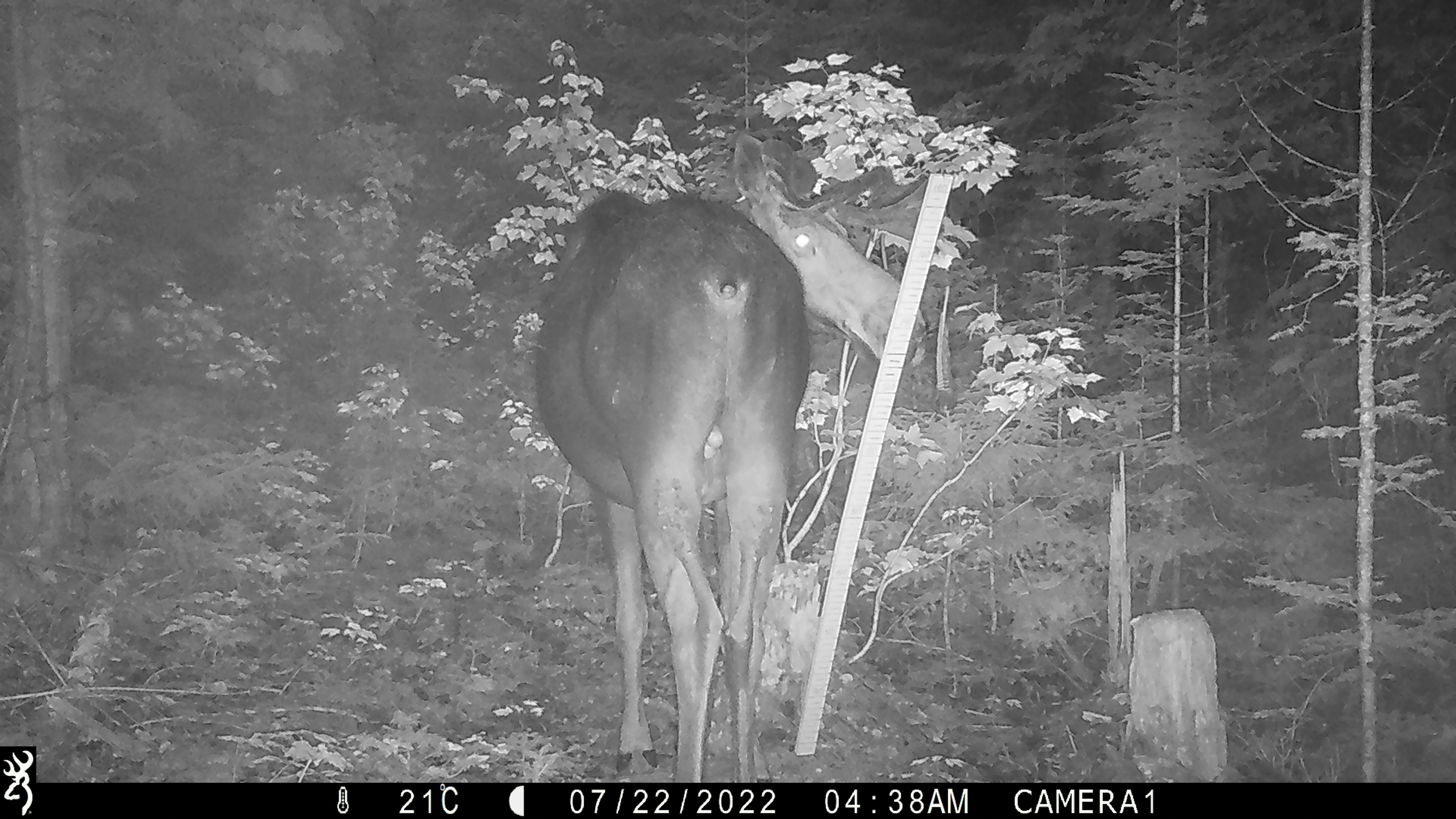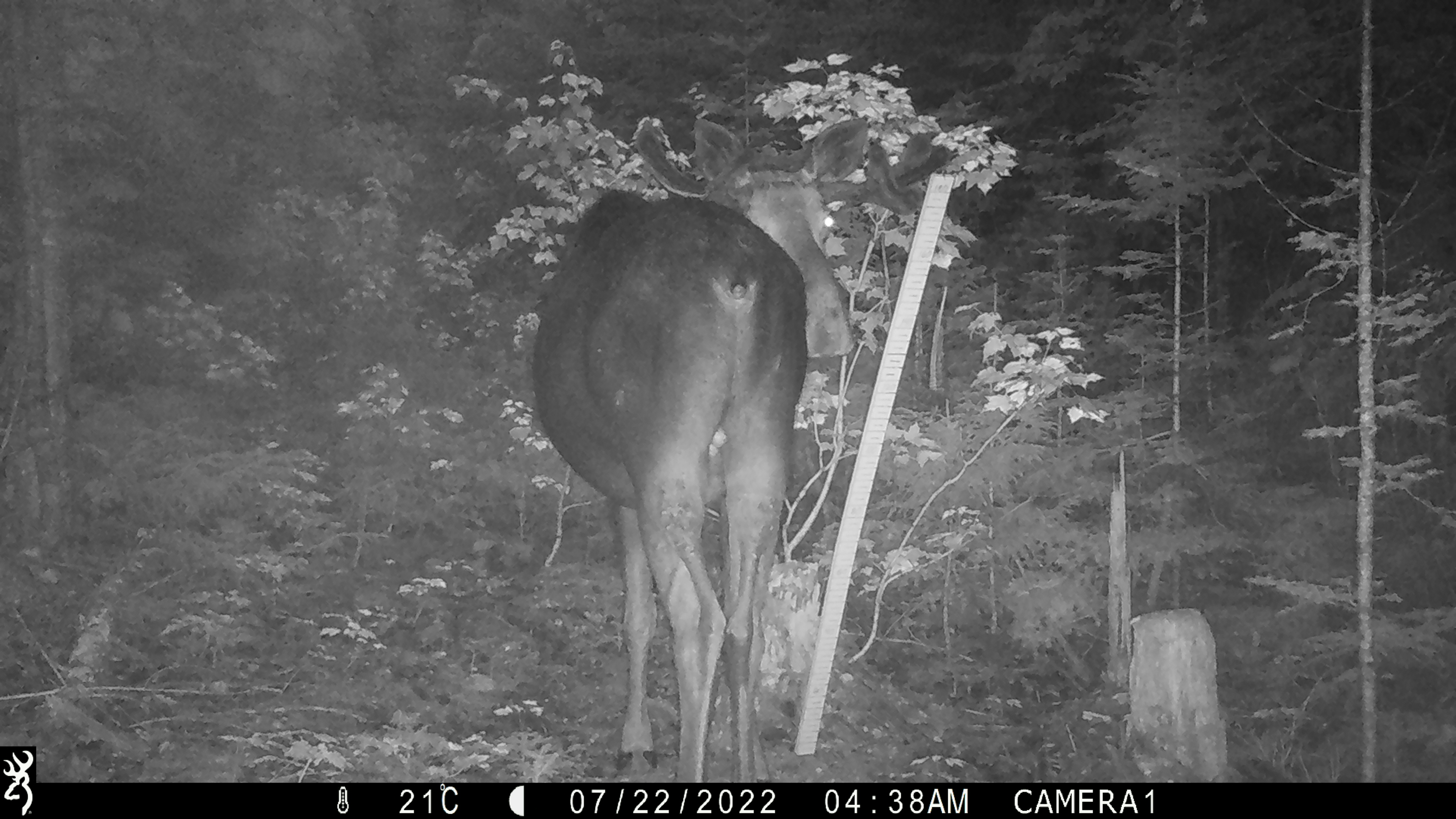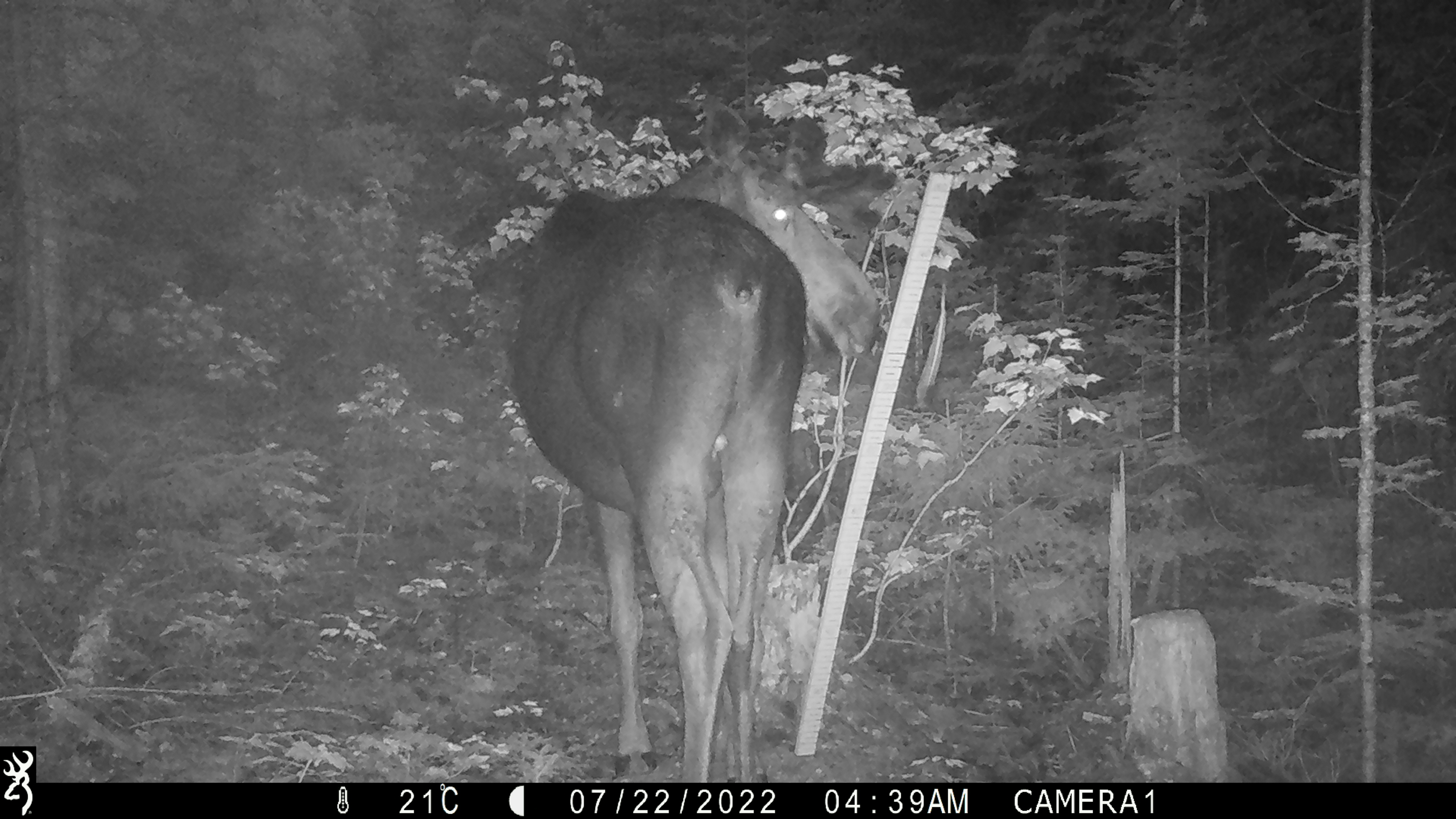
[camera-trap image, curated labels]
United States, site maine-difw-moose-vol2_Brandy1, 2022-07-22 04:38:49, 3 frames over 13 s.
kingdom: Animalia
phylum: Chordata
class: Mammalia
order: Artiodactyla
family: Cervidae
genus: Alces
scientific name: Alces alces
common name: moose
Moose (Alces alces).